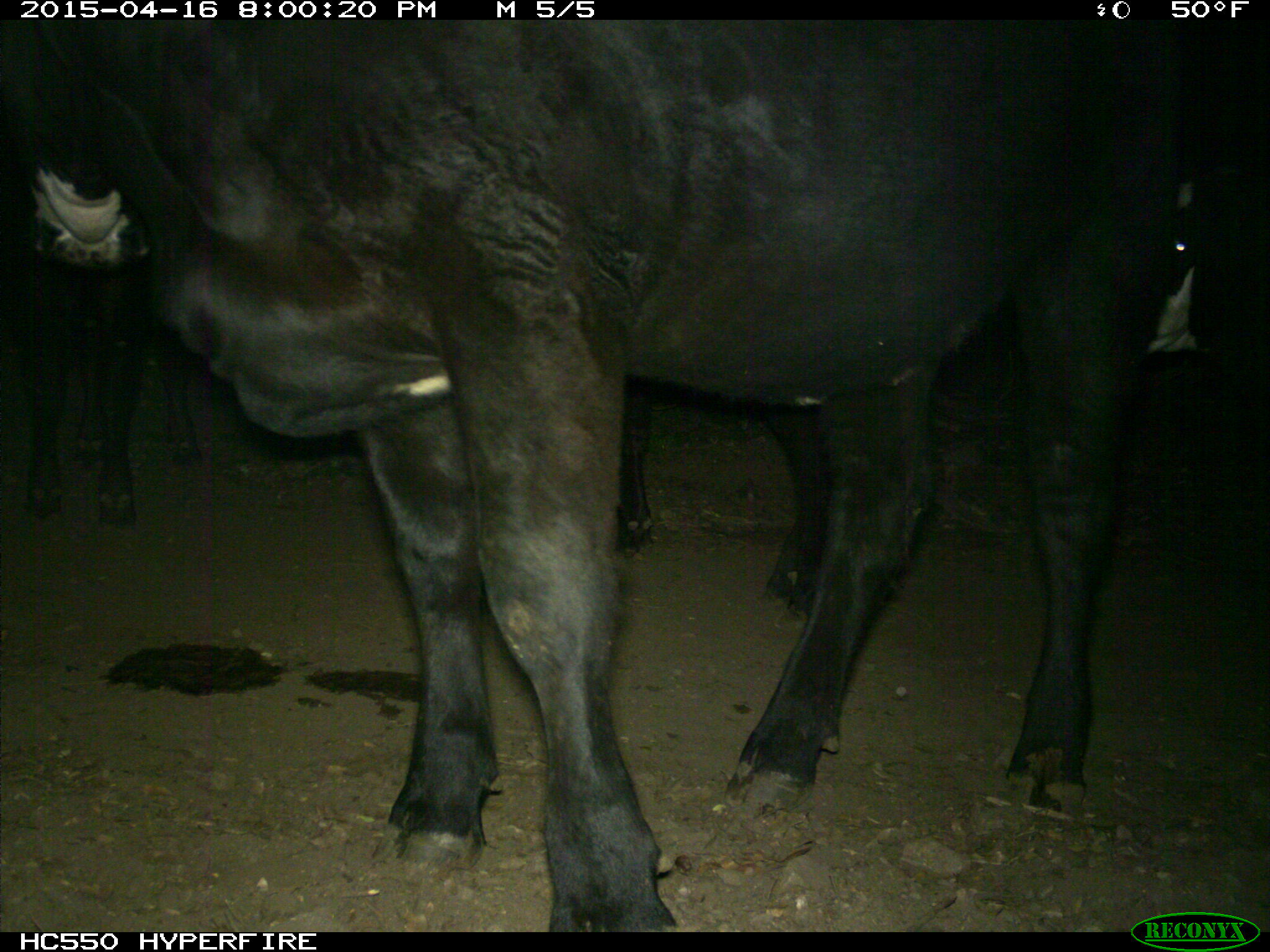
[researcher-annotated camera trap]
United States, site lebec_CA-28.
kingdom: Animalia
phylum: Chordata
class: Mammalia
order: Artiodactyla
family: Bovidae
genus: Bos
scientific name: Bos taurus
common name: domestic cow